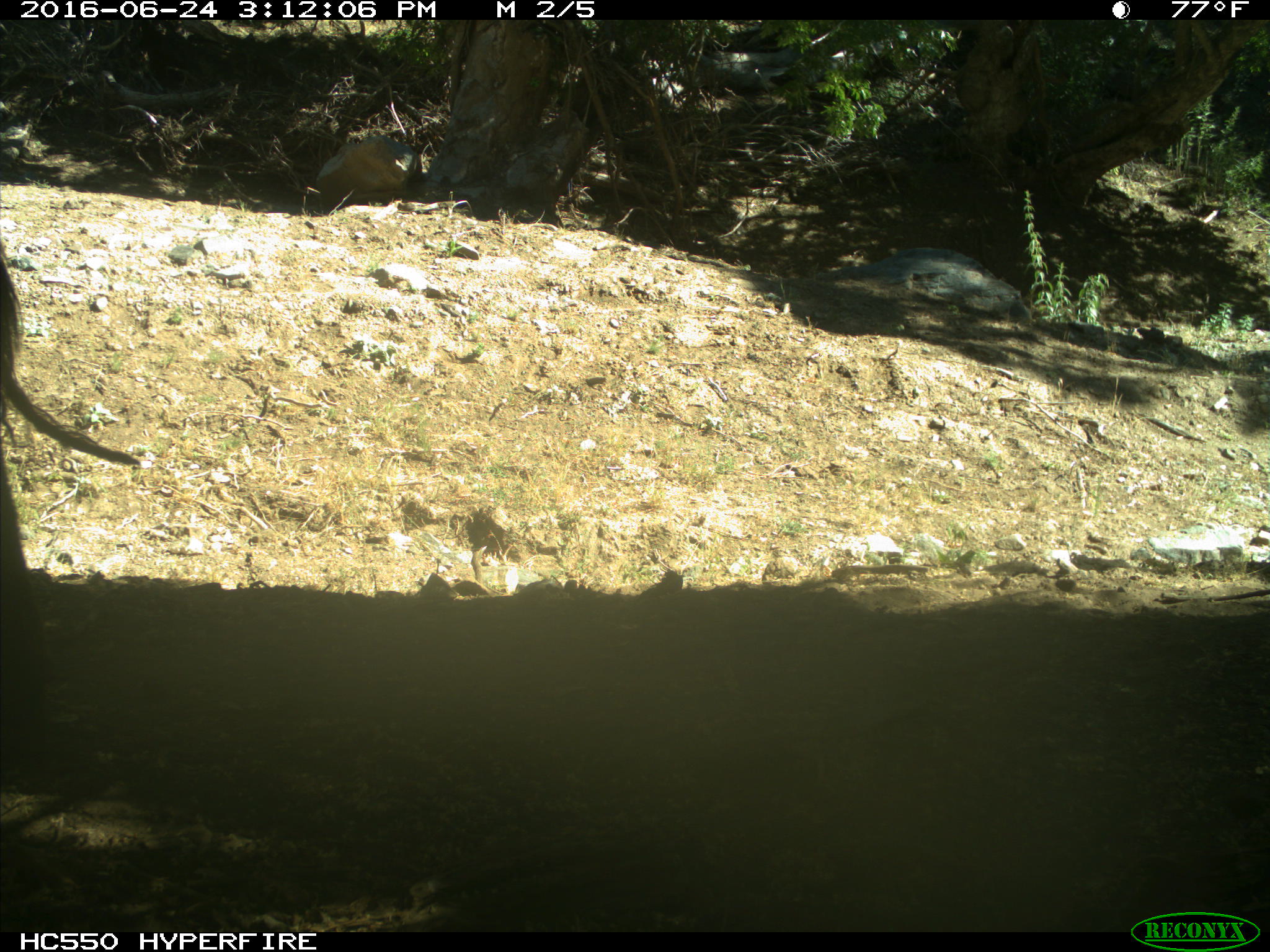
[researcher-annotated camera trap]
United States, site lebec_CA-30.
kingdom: Animalia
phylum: Chordata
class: Mammalia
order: Artiodactyla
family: Bovidae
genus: Bos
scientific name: Bos taurus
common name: domestic cow